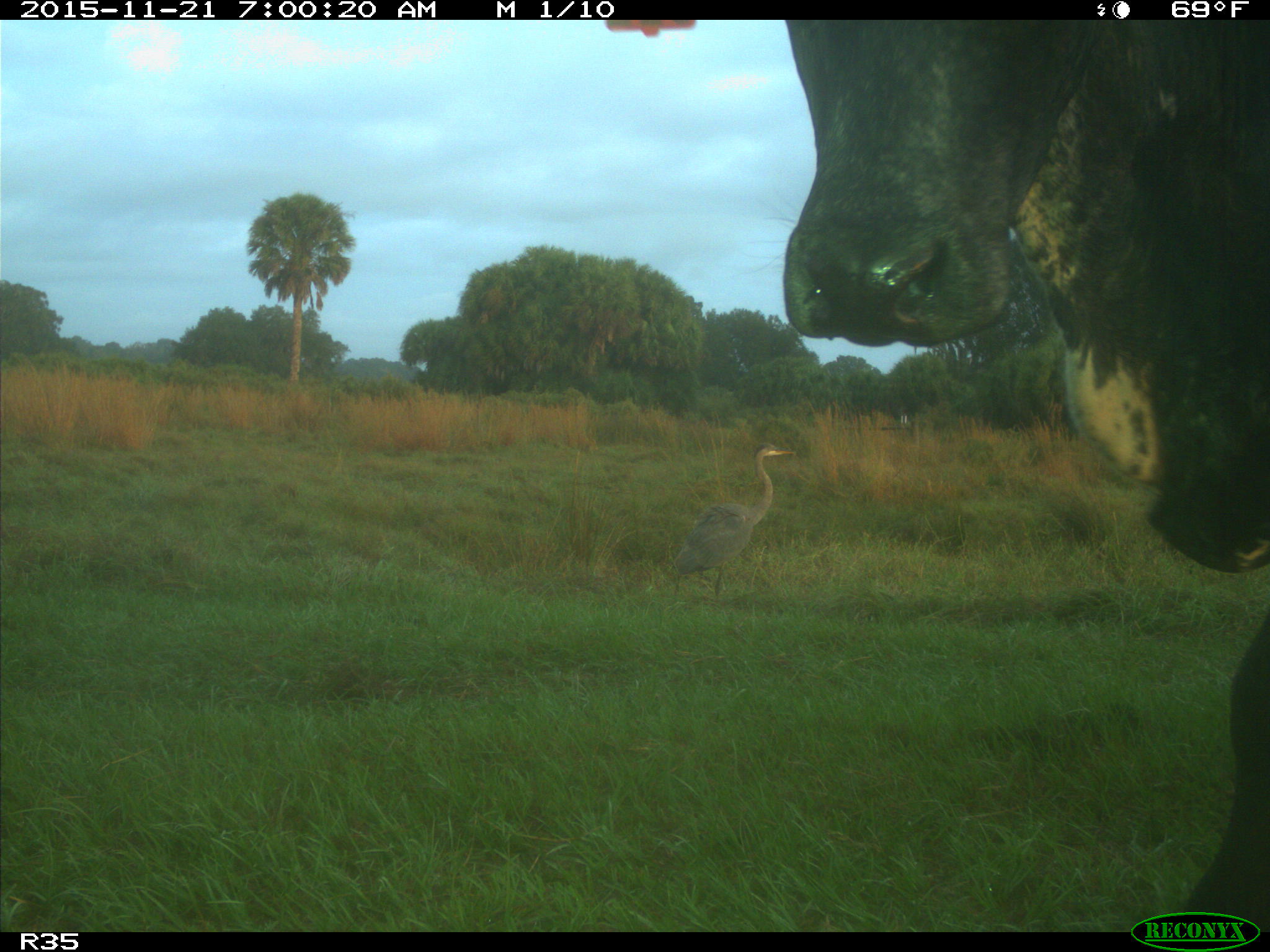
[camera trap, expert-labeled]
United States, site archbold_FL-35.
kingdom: Animalia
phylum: Chordata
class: Mammalia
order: Artiodactyla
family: Bovidae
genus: Bos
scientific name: Bos taurus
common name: domestic cow